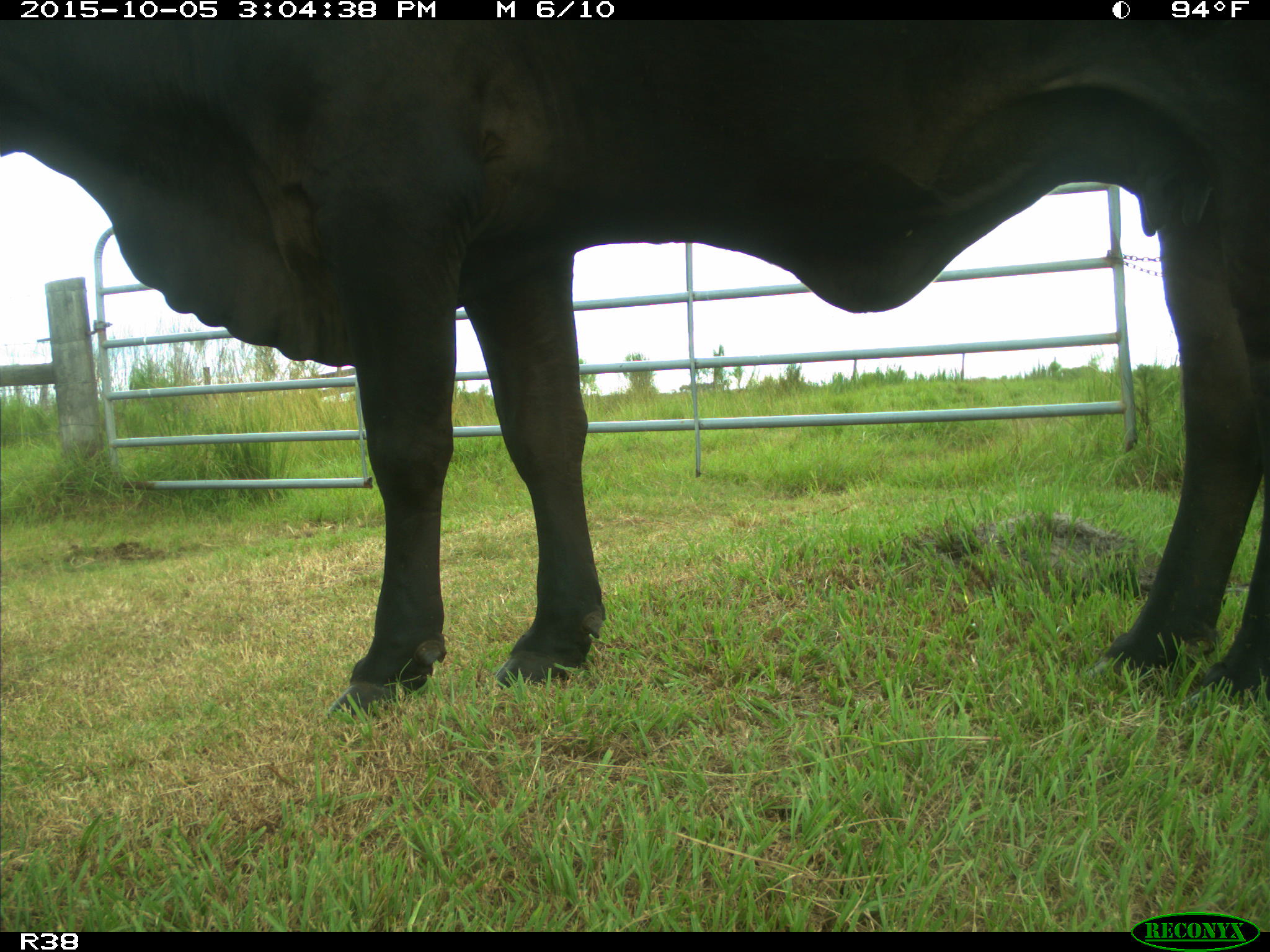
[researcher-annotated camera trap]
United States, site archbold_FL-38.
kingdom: Animalia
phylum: Chordata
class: Mammalia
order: Artiodactyla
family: Bovidae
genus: Bos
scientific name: Bos taurus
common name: domestic cow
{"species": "Bos taurus (domestic cow)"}